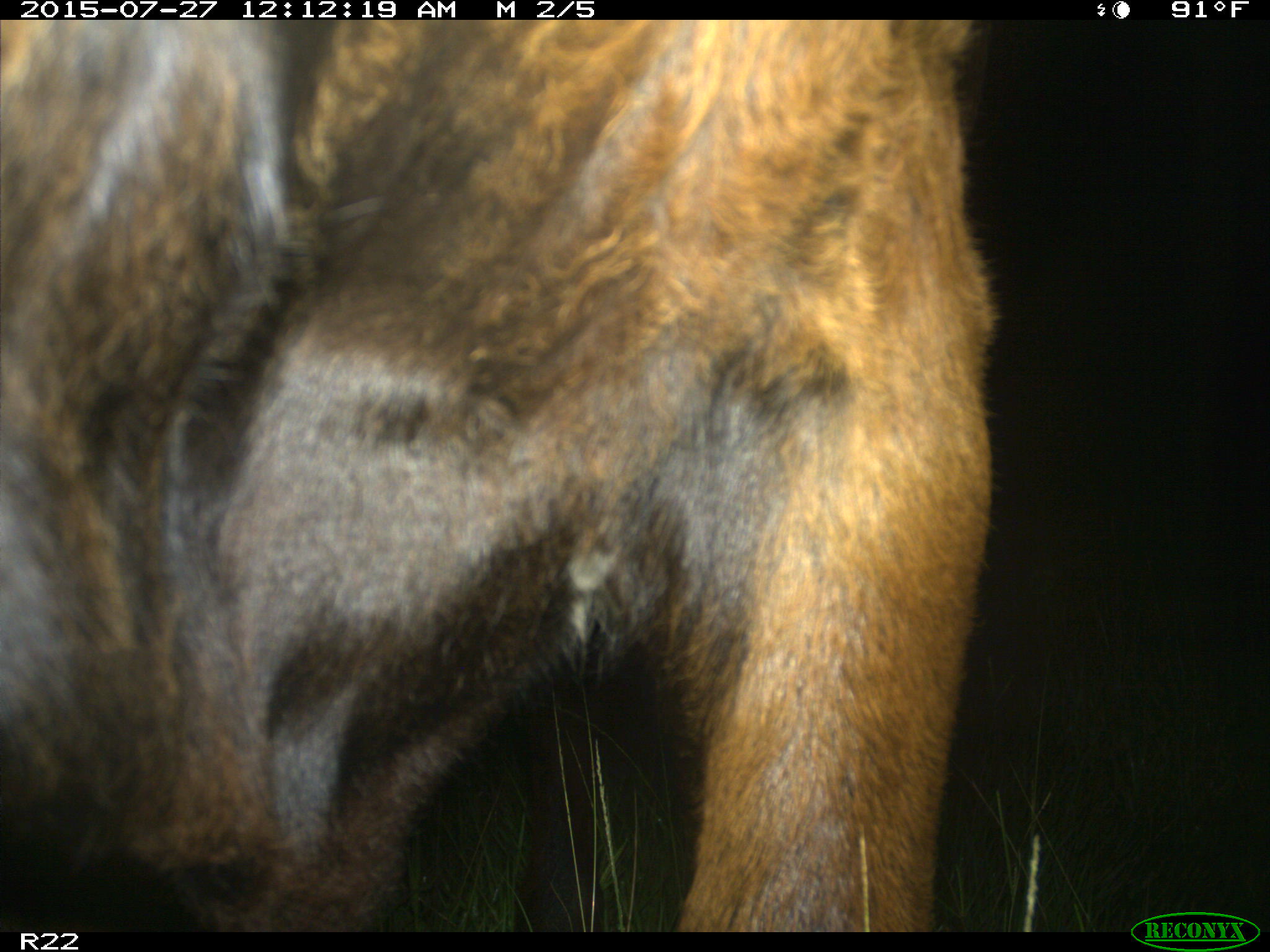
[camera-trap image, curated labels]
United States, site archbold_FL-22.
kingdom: Animalia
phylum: Chordata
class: Mammalia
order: Artiodactyla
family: Bovidae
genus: Bos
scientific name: Bos taurus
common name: domestic cow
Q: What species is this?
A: Bos taurus (domestic cow).